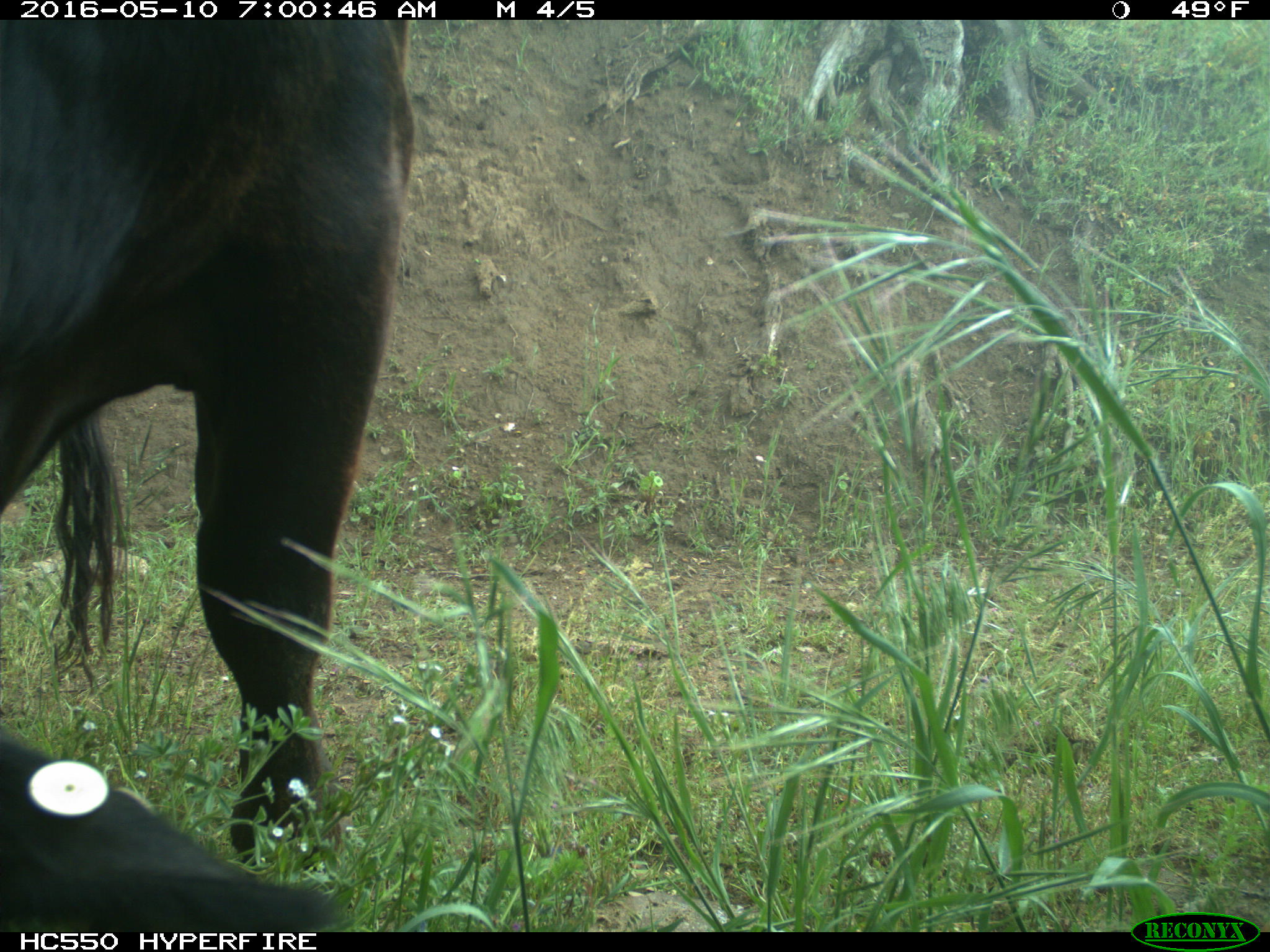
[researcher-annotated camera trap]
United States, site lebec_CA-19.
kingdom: Animalia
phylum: Chordata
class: Mammalia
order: Artiodactyla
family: Bovidae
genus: Bos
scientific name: Bos taurus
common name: domestic cow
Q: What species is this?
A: Bos taurus (domestic cow).